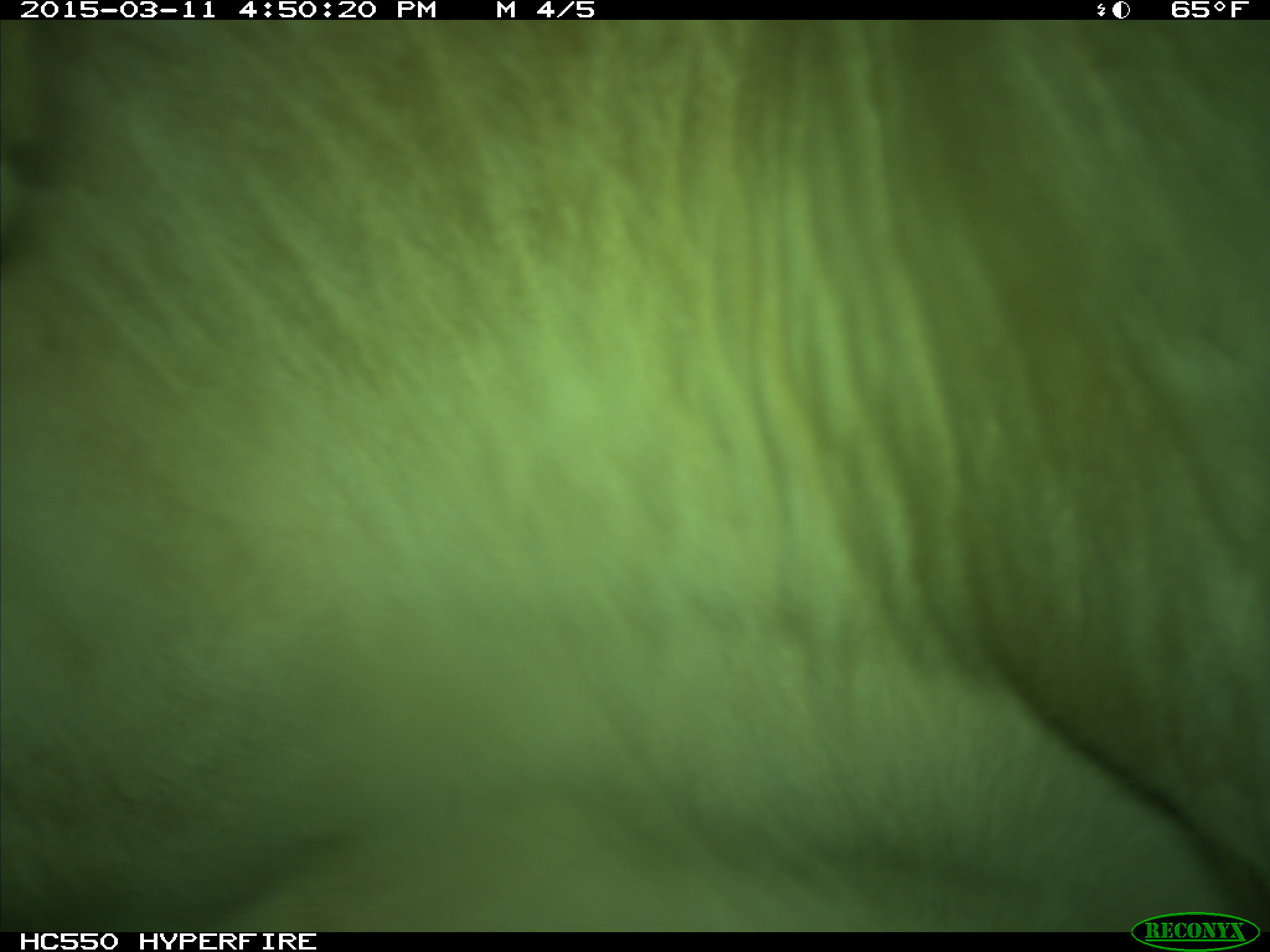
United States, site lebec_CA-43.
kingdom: Animalia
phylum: Chordata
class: Mammalia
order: Artiodactyla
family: Bovidae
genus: Bos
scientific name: Bos taurus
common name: domestic cow